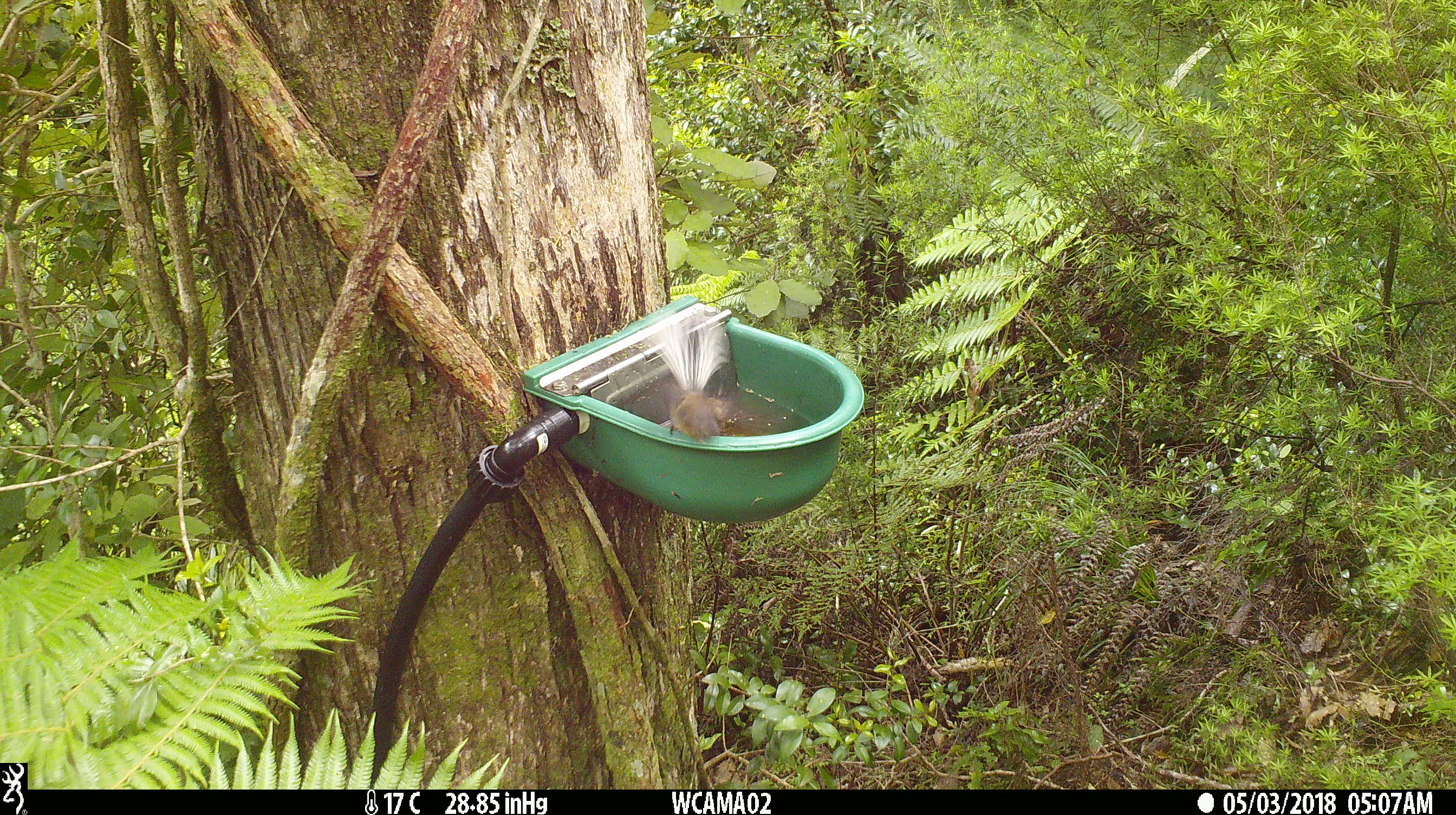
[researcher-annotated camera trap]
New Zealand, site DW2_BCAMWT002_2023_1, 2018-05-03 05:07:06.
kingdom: Animalia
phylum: Chordata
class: Aves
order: Passeriformes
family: Rhipiduridae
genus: Rhipidura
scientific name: Rhipidura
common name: fantails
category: fantail